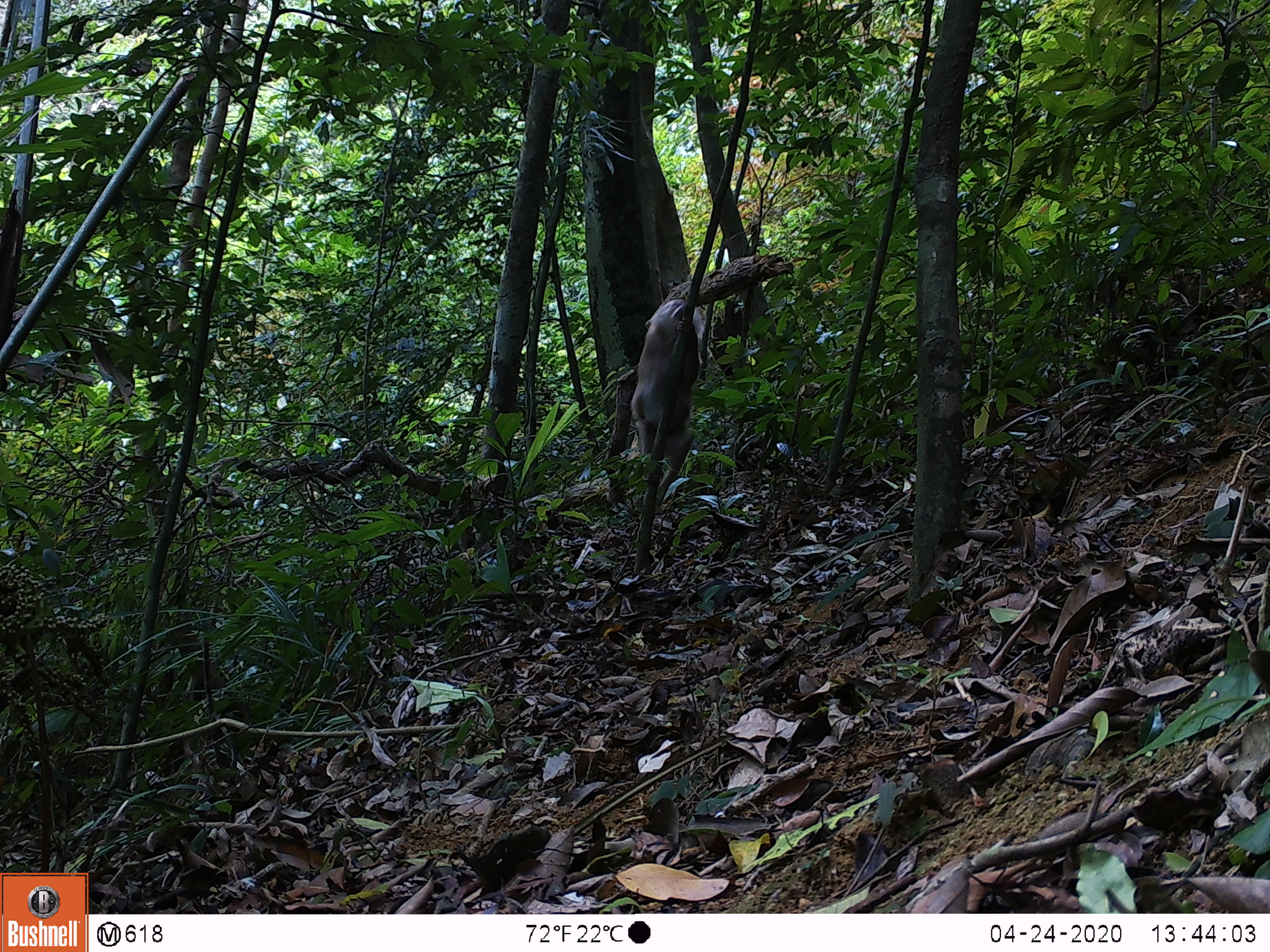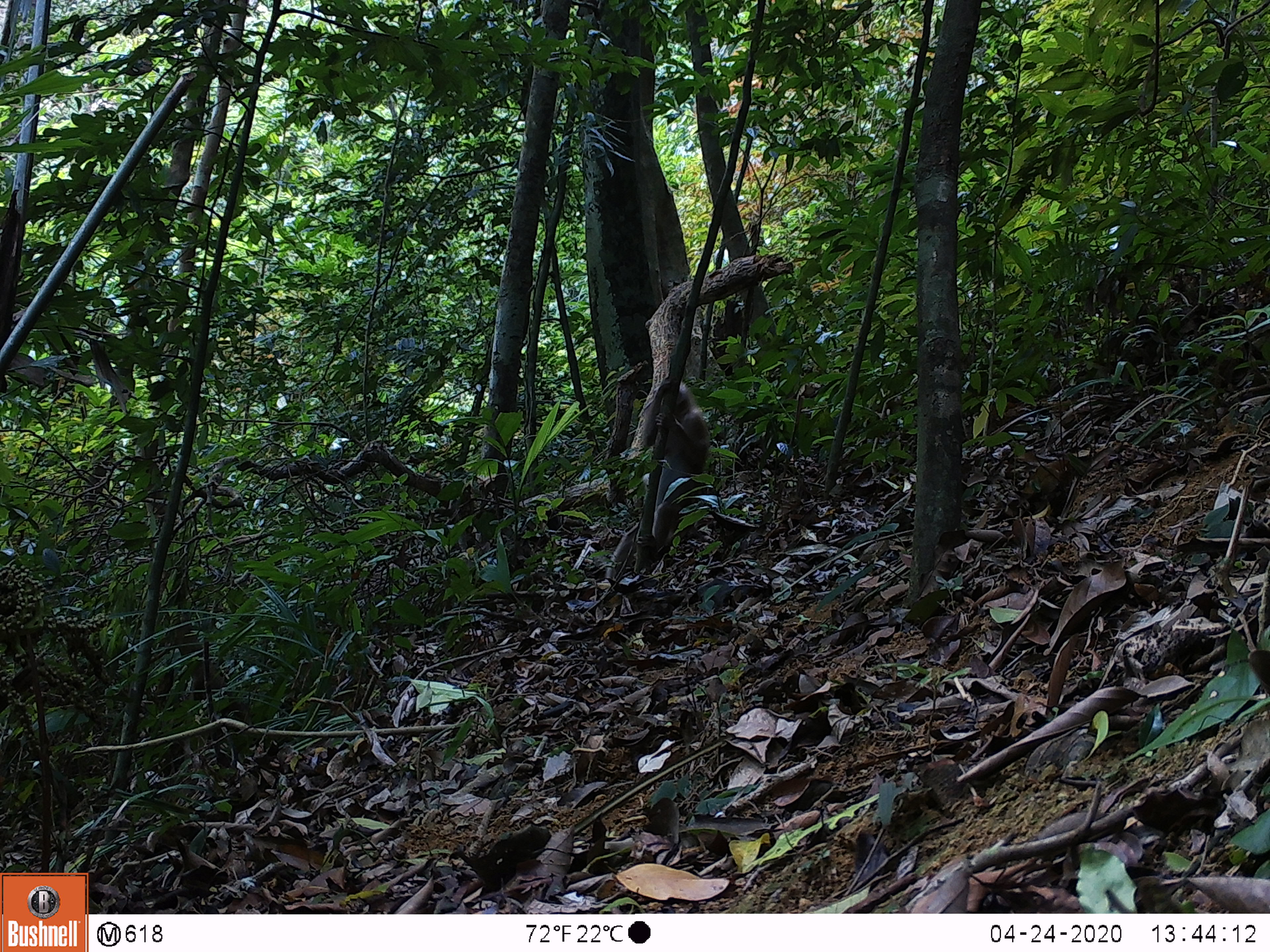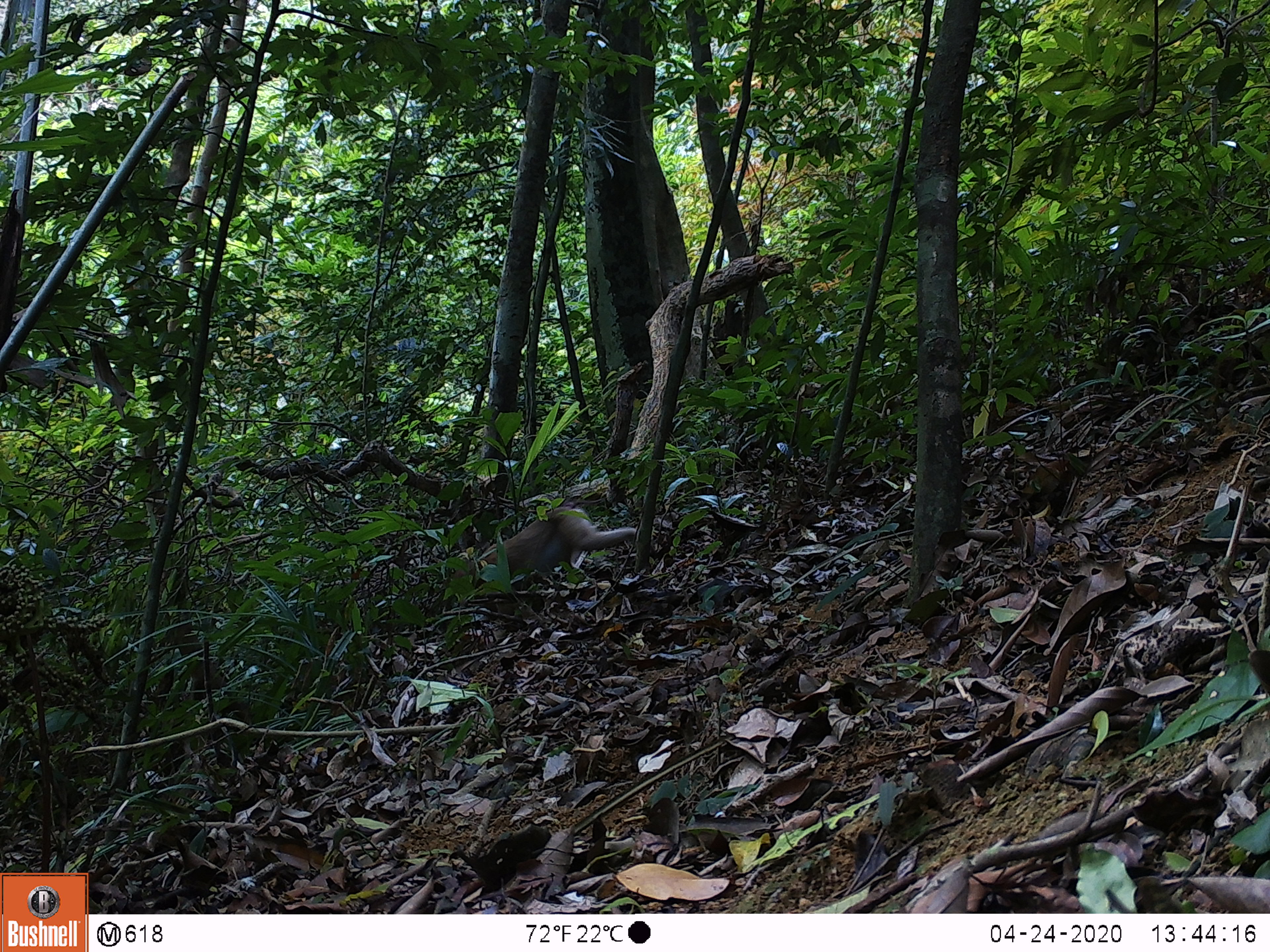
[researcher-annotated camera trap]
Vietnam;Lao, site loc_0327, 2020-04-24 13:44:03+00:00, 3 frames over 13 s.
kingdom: Animalia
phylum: Chordata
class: Mammalia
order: Primates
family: Cercopithecidae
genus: Macaca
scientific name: Macaca nemestrina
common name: pig-tailed macaque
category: pig tailed macaque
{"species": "pig tailed macaque (pig-tailed macaque) (Macaca nemestrina)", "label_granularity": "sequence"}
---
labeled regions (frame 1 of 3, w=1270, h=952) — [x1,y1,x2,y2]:
pig tailed macaque: [629,296,704,511]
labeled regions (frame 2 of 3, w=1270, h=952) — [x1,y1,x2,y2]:
pig tailed macaque: [604,378,711,580]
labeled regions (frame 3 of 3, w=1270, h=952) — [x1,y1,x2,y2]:
pig tailed macaque: [449,504,636,590]